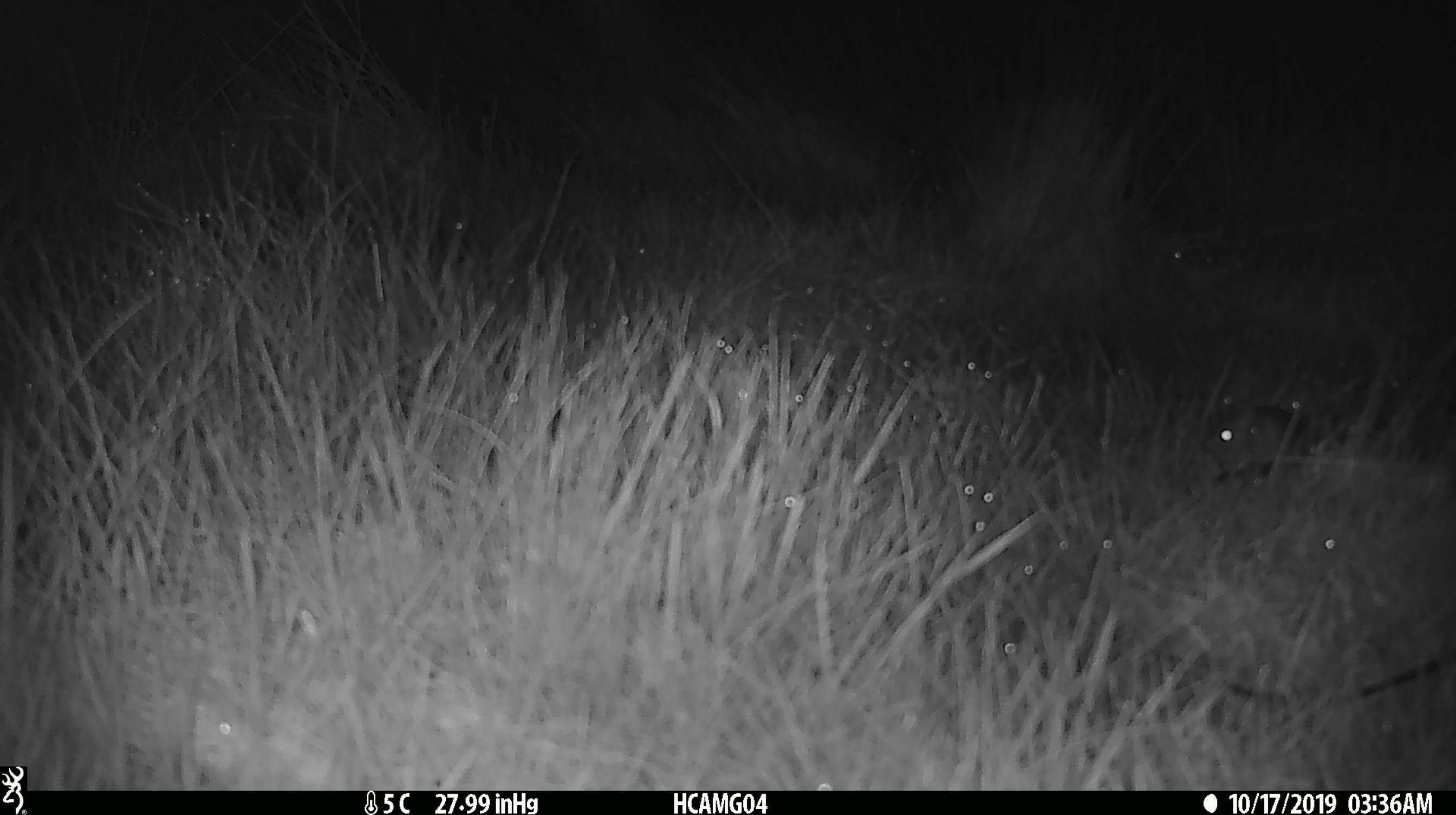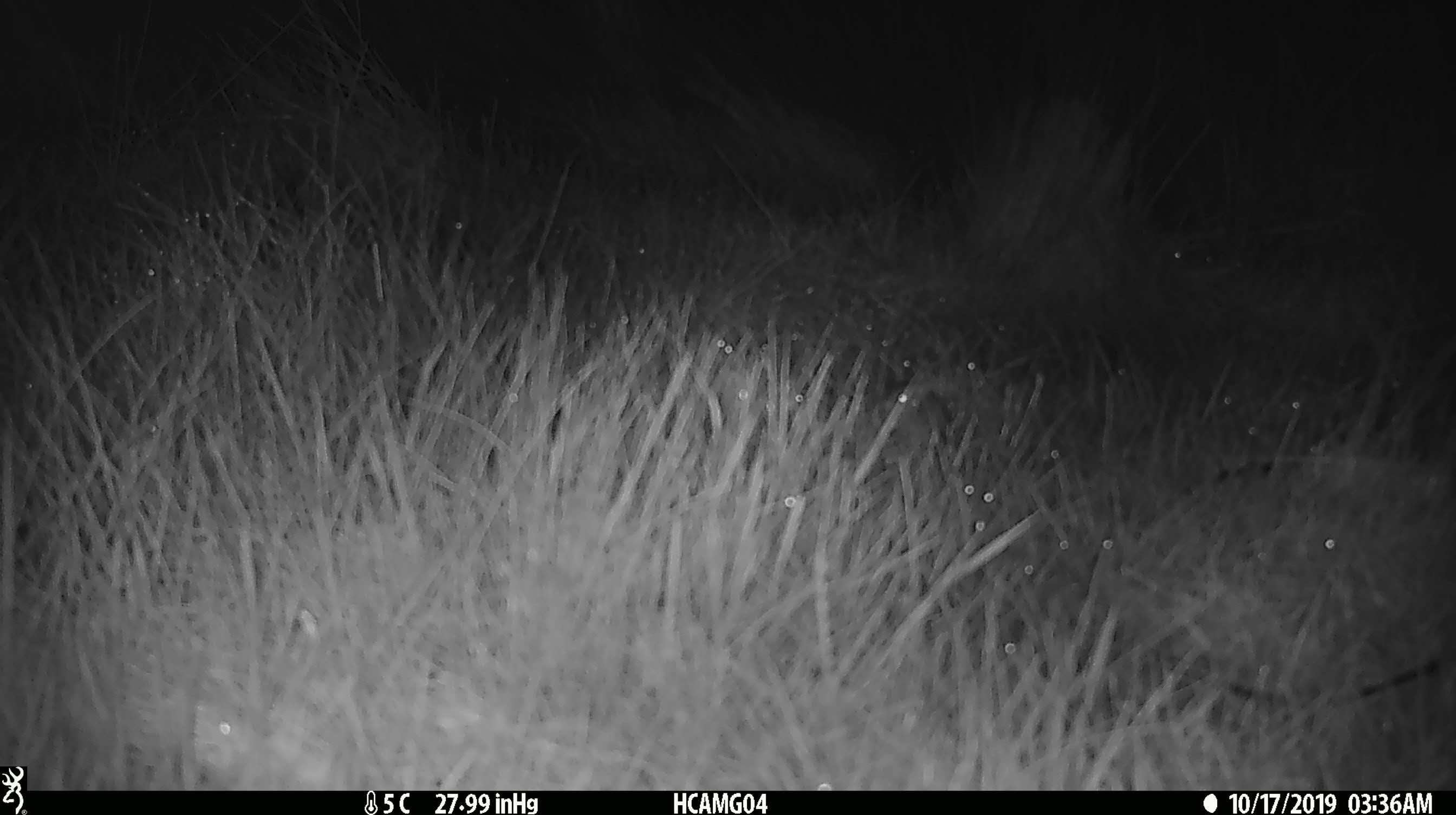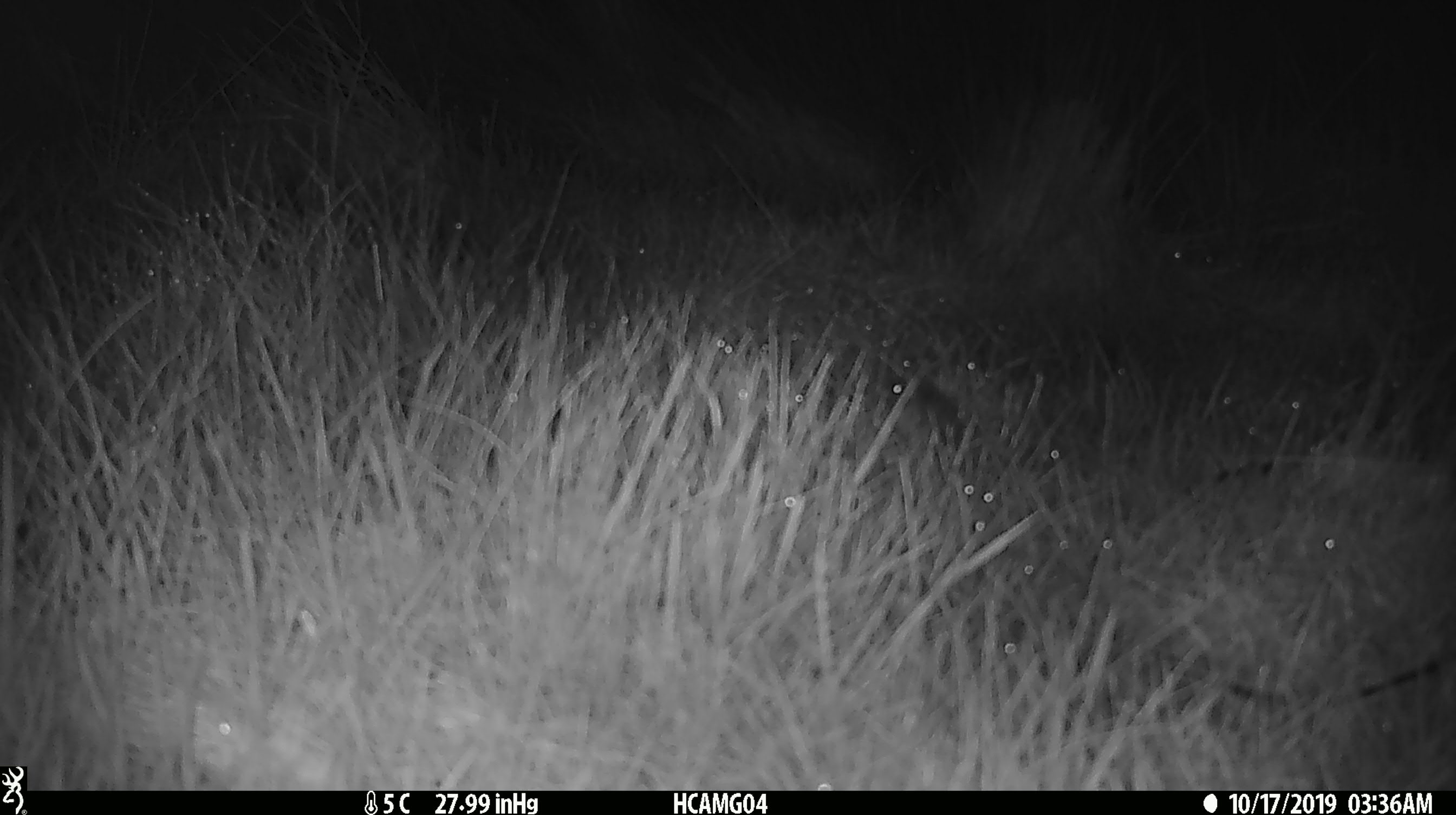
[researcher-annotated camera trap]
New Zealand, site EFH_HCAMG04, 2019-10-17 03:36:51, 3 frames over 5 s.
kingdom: Animalia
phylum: Chordata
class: Mammalia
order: Rodentia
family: Muridae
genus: Mus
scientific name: Mus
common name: mouse